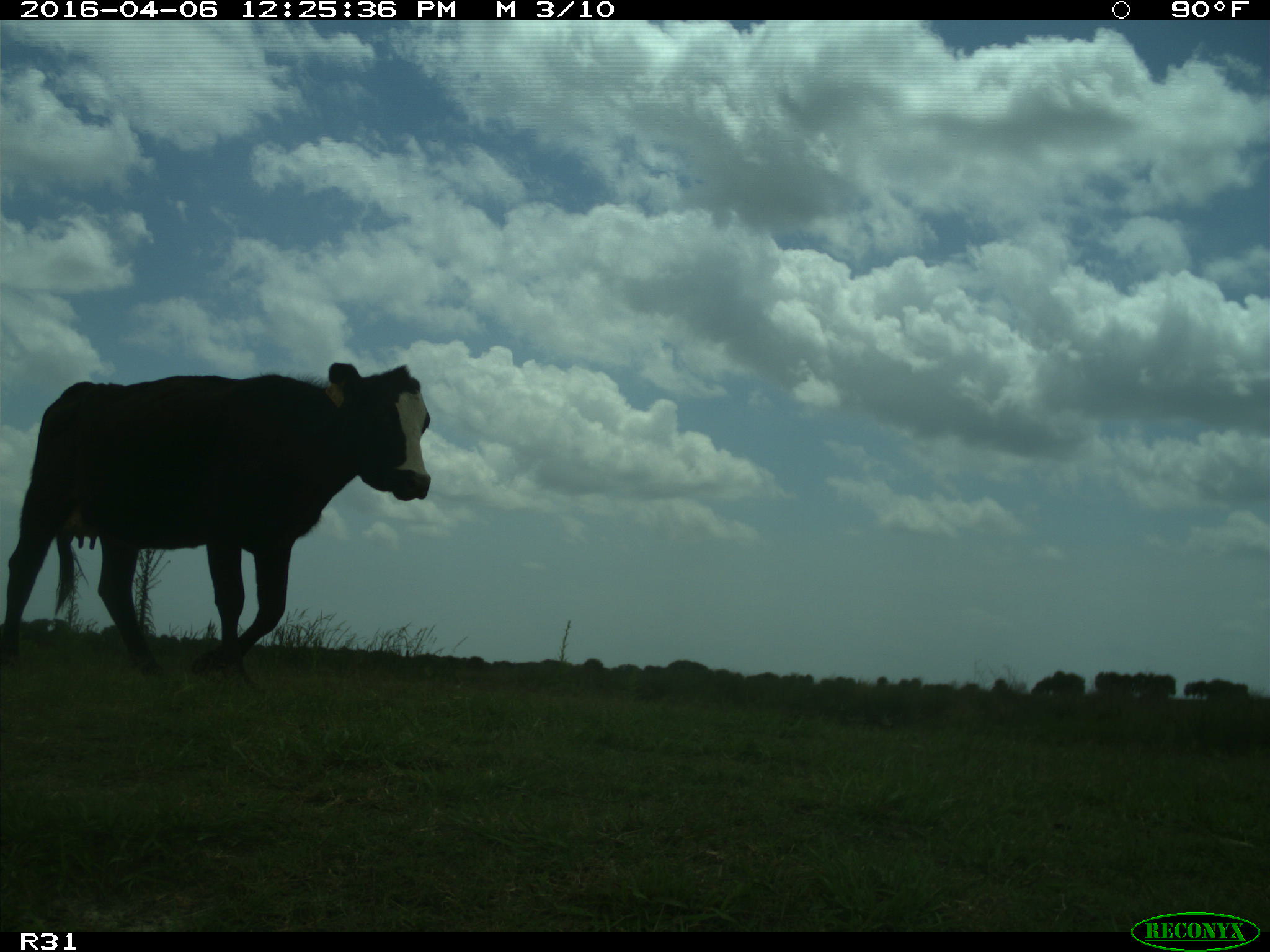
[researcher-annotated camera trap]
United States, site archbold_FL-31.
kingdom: Animalia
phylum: Chordata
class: Mammalia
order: Artiodactyla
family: Bovidae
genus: Bos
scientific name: Bos taurus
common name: domestic cow